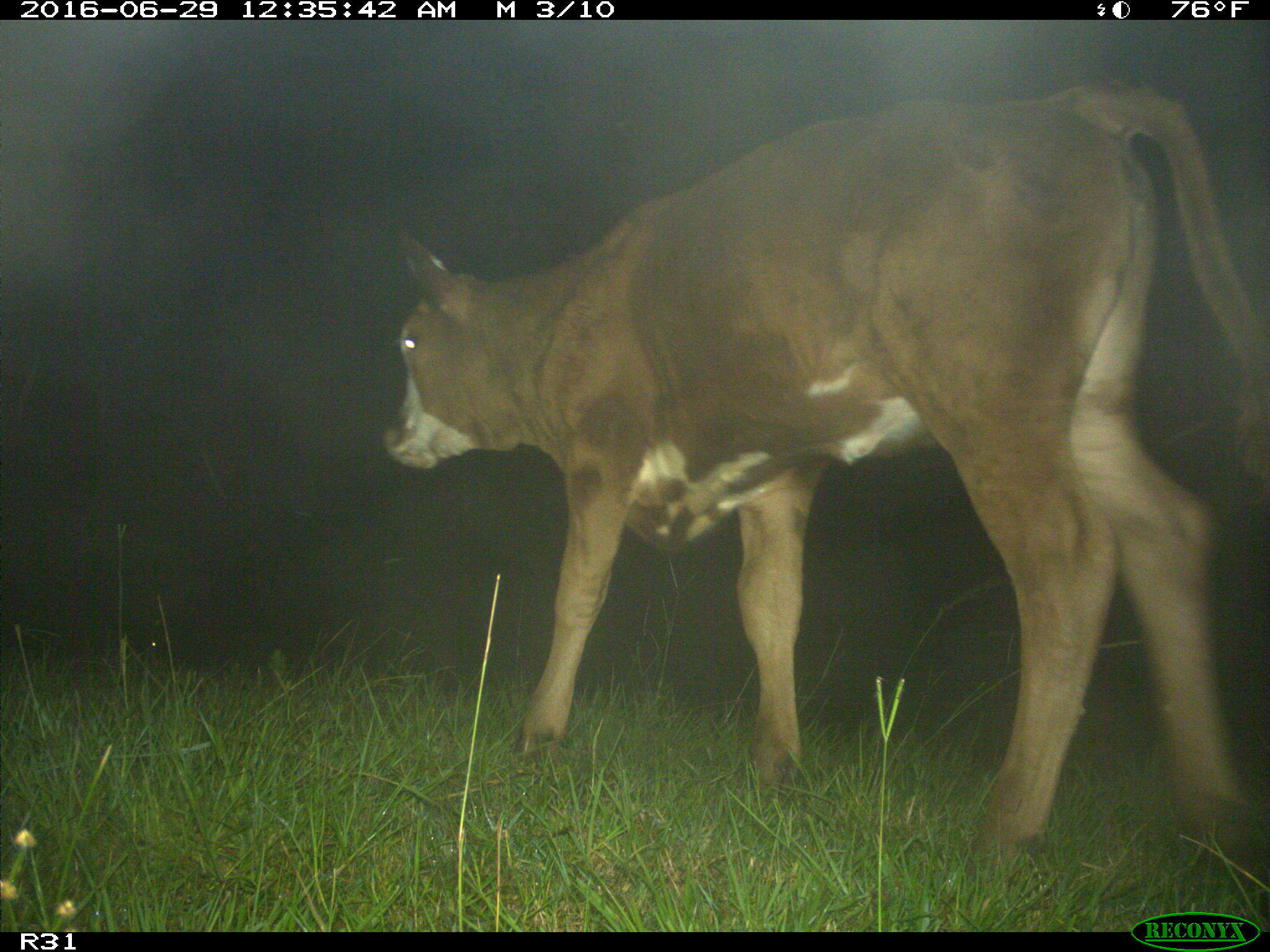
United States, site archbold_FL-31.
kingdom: Animalia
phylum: Chordata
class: Mammalia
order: Artiodactyla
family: Bovidae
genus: Bos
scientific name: Bos taurus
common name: domestic cow